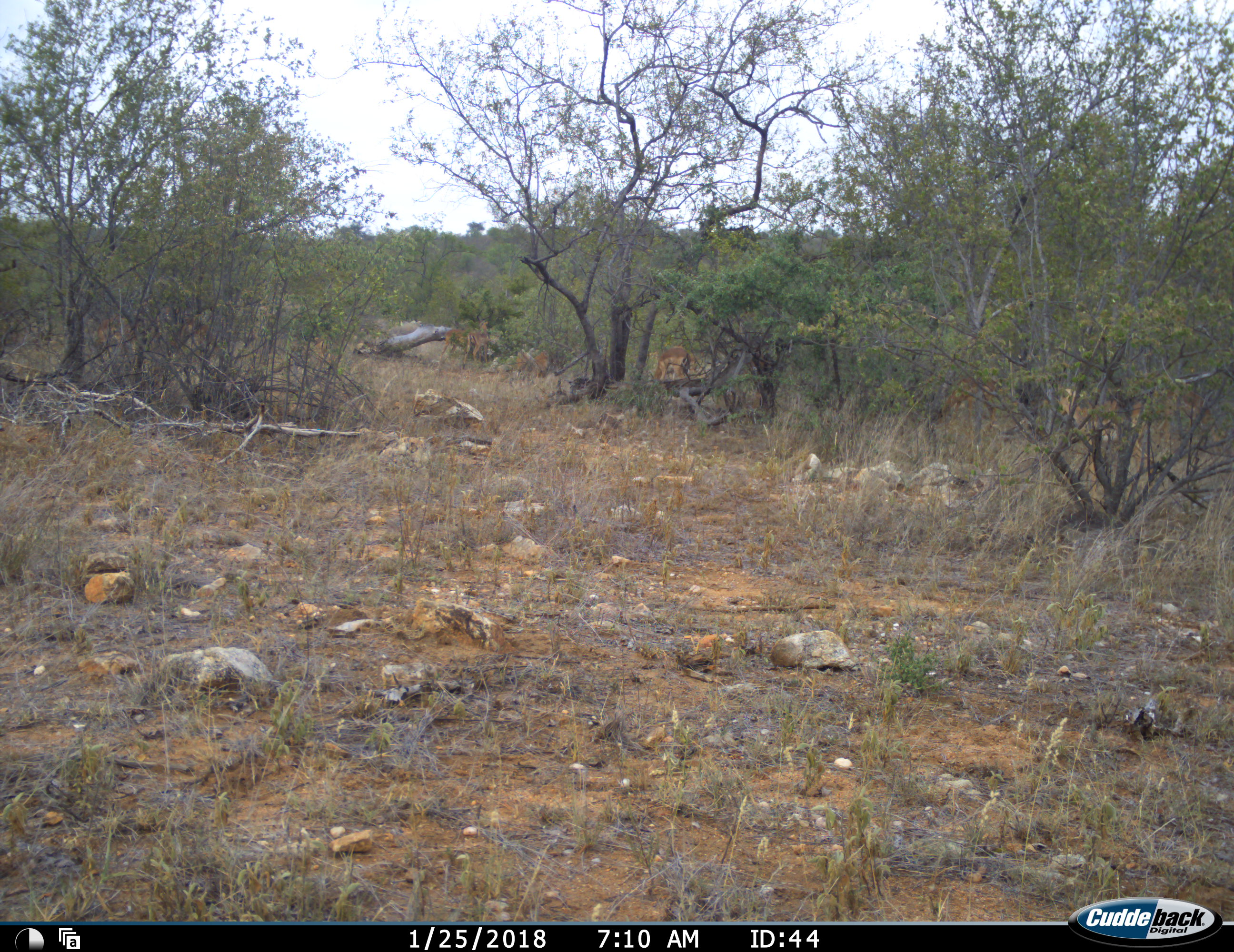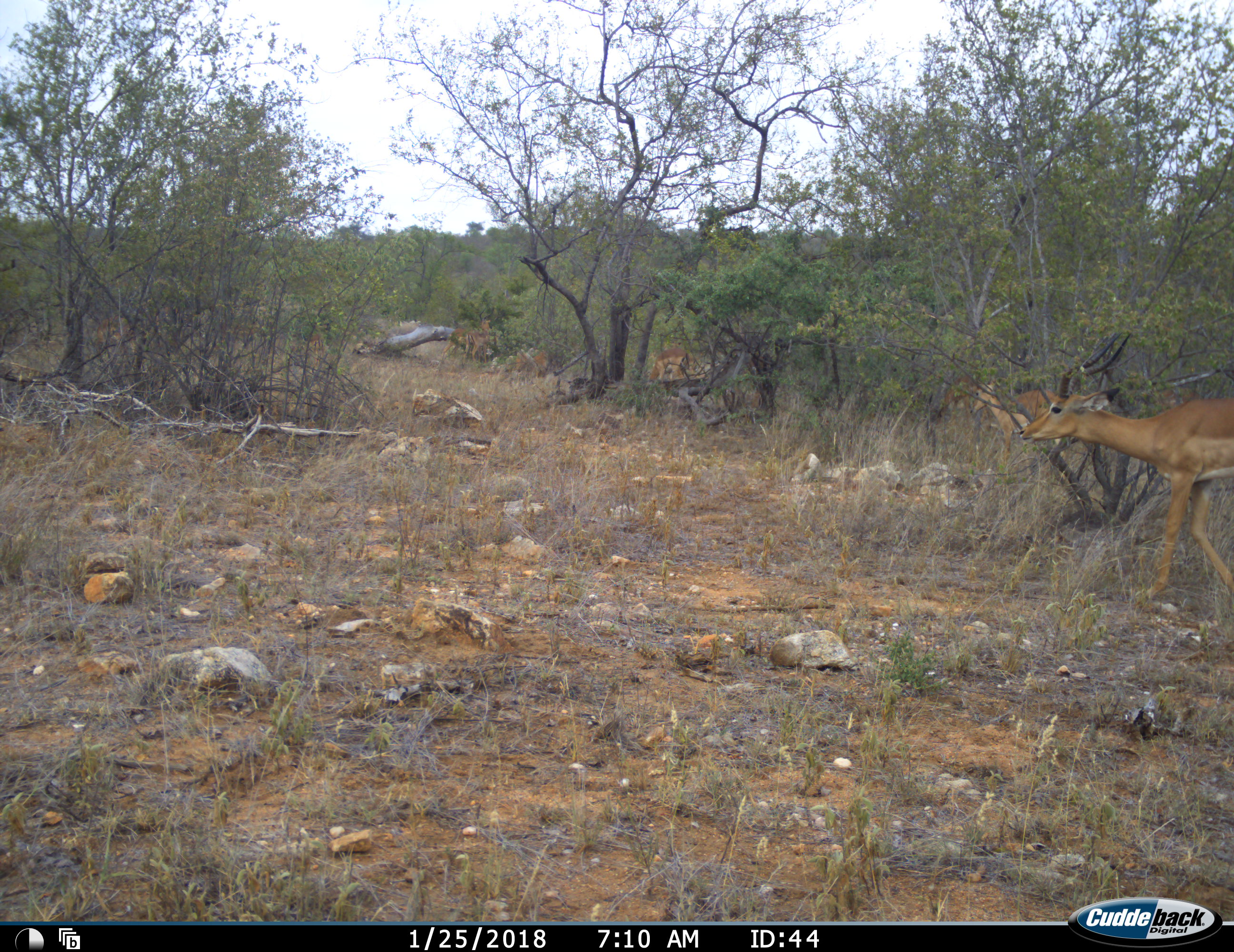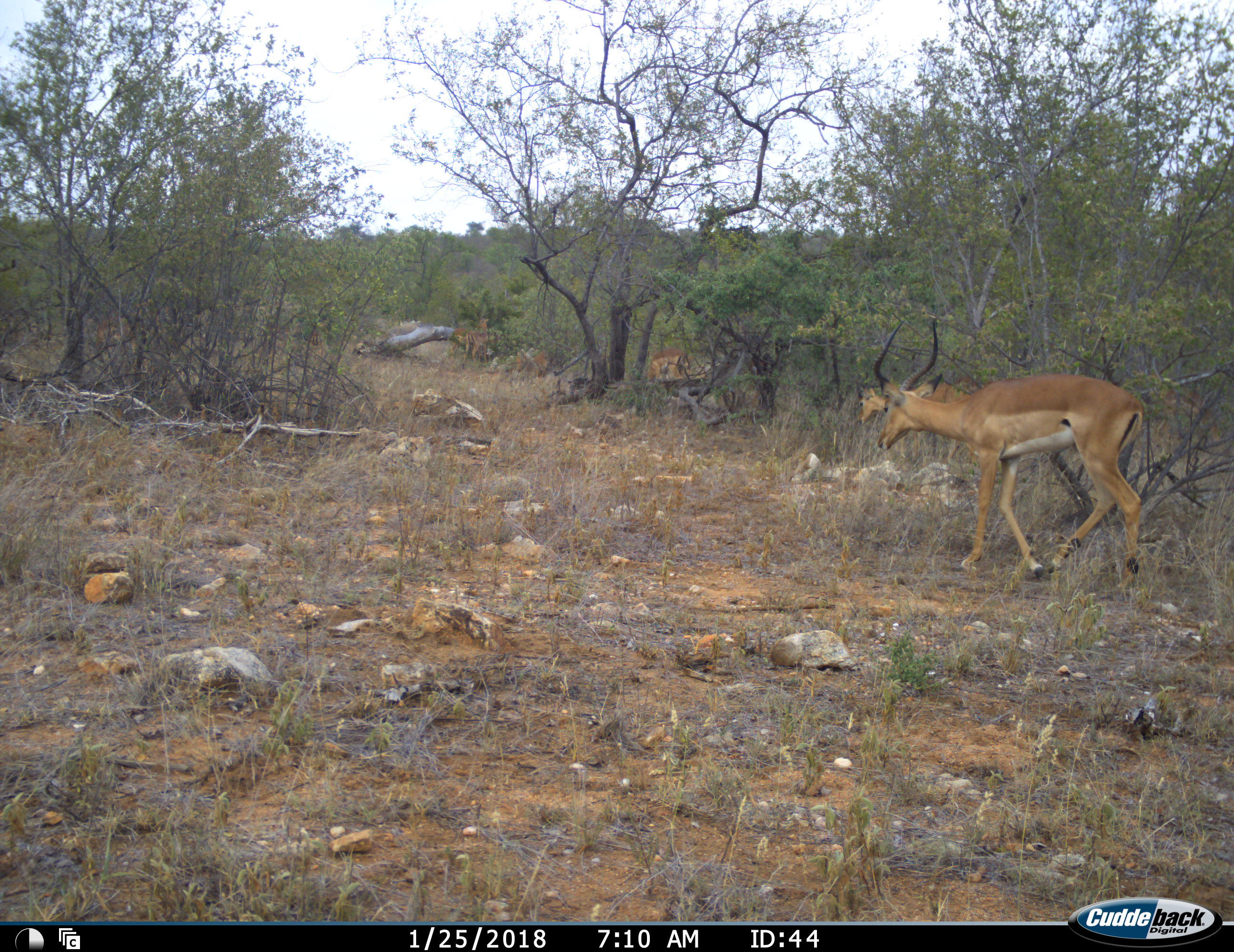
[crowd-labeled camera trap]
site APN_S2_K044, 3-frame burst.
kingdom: Animalia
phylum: Chordata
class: Mammalia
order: Artiodactyla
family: Bovidae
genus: Aepyceros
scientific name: Aepyceros melampus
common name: impala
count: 4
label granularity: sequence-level